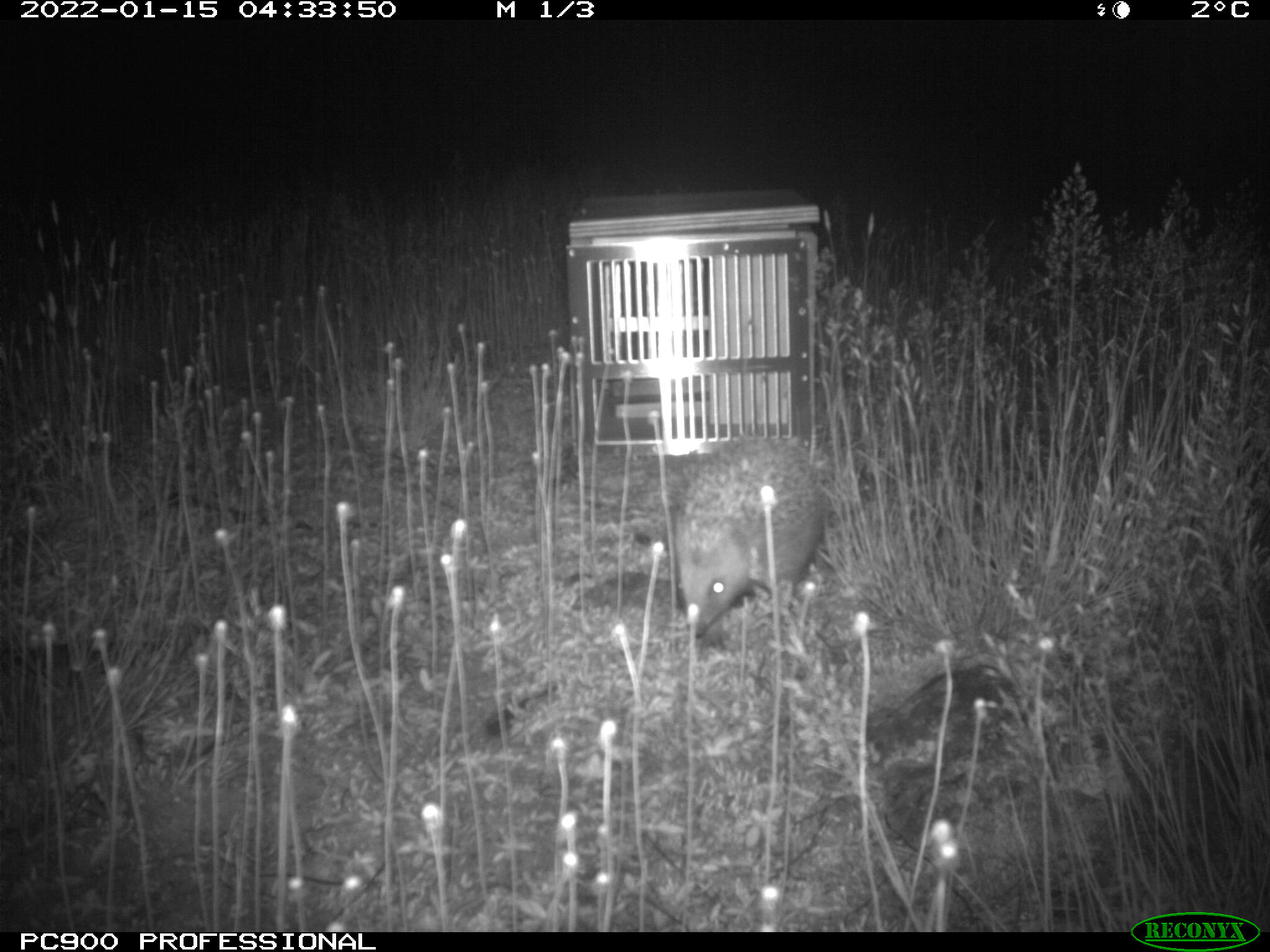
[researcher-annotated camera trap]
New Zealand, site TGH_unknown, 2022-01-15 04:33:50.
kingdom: Animalia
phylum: Chordata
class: Mammalia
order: Eulipotyphla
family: Erinaceidae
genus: Erinaceus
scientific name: Erinaceus europaeus europaeus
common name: european hedgehog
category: hedgehog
Hedgehog (european hedgehog) (Erinaceus europaeus europaeus).